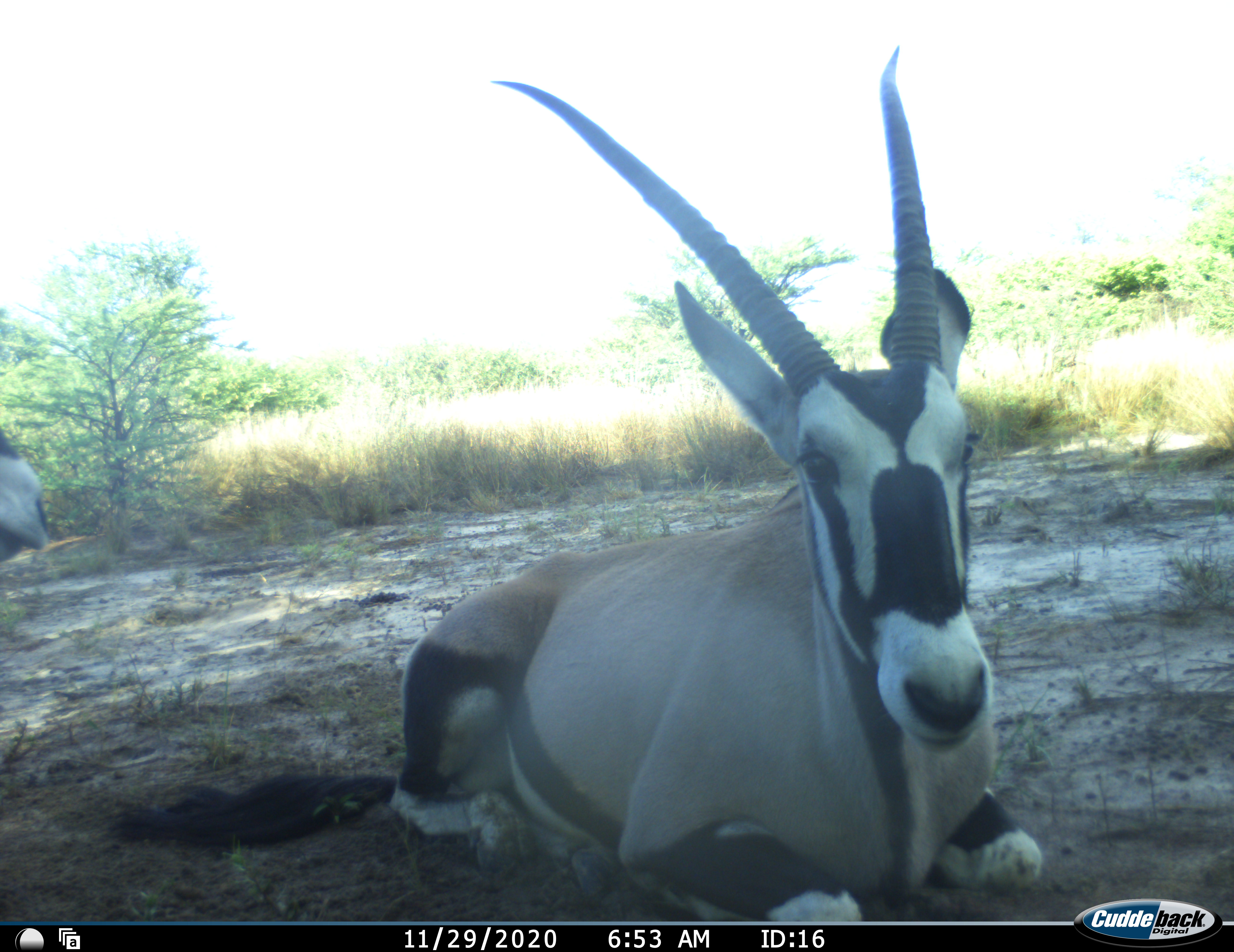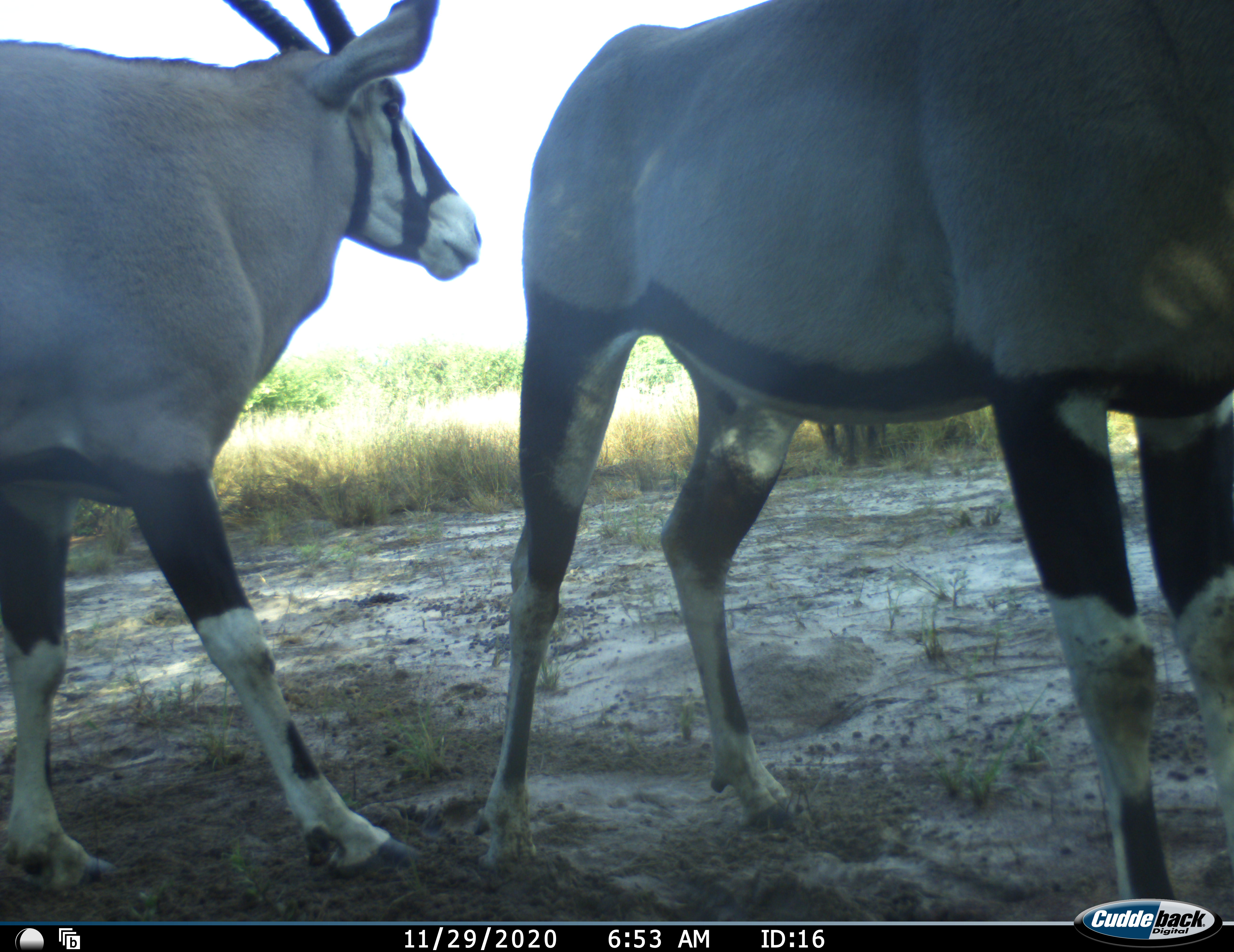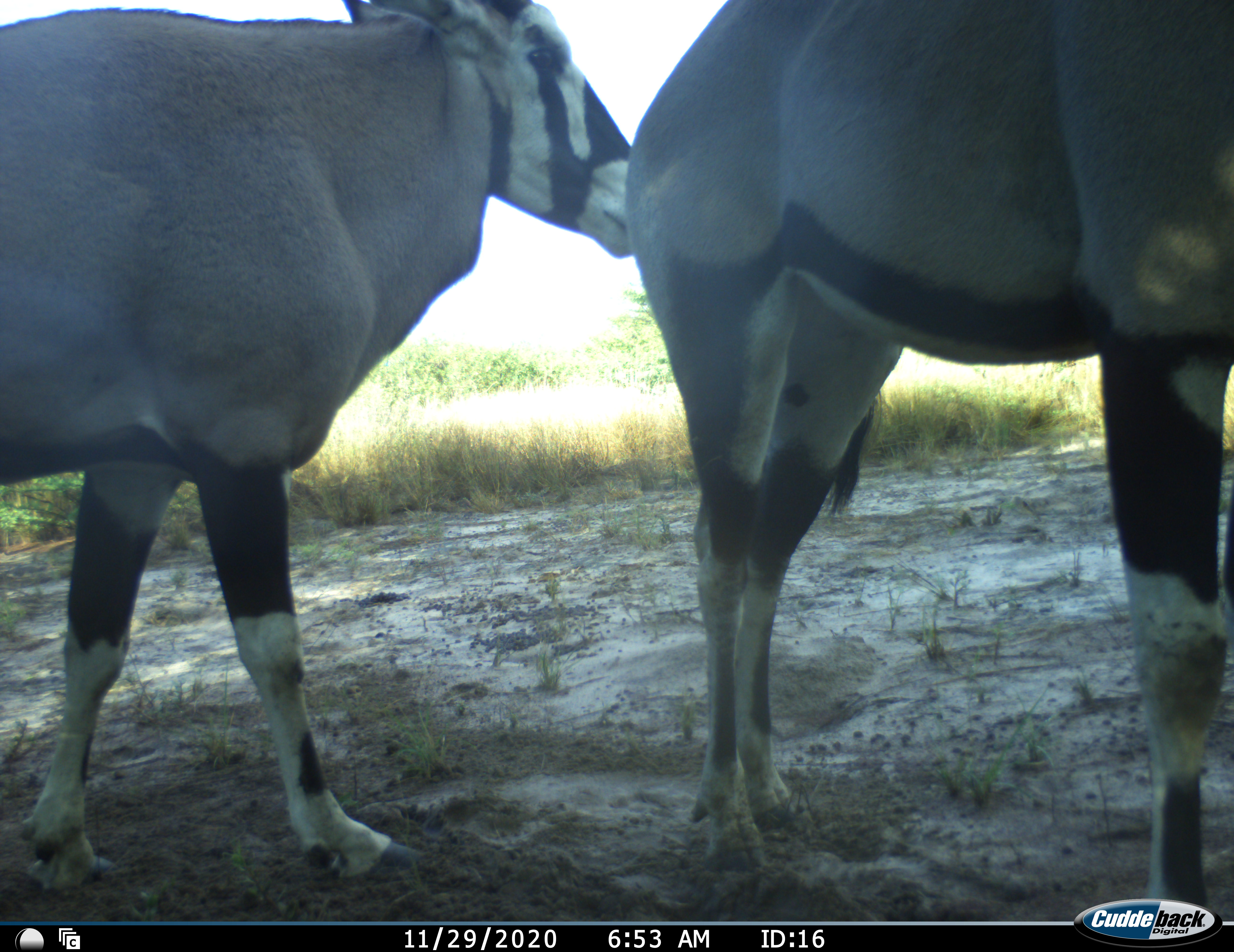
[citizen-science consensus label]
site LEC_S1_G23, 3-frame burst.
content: unidentified animal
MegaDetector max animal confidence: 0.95